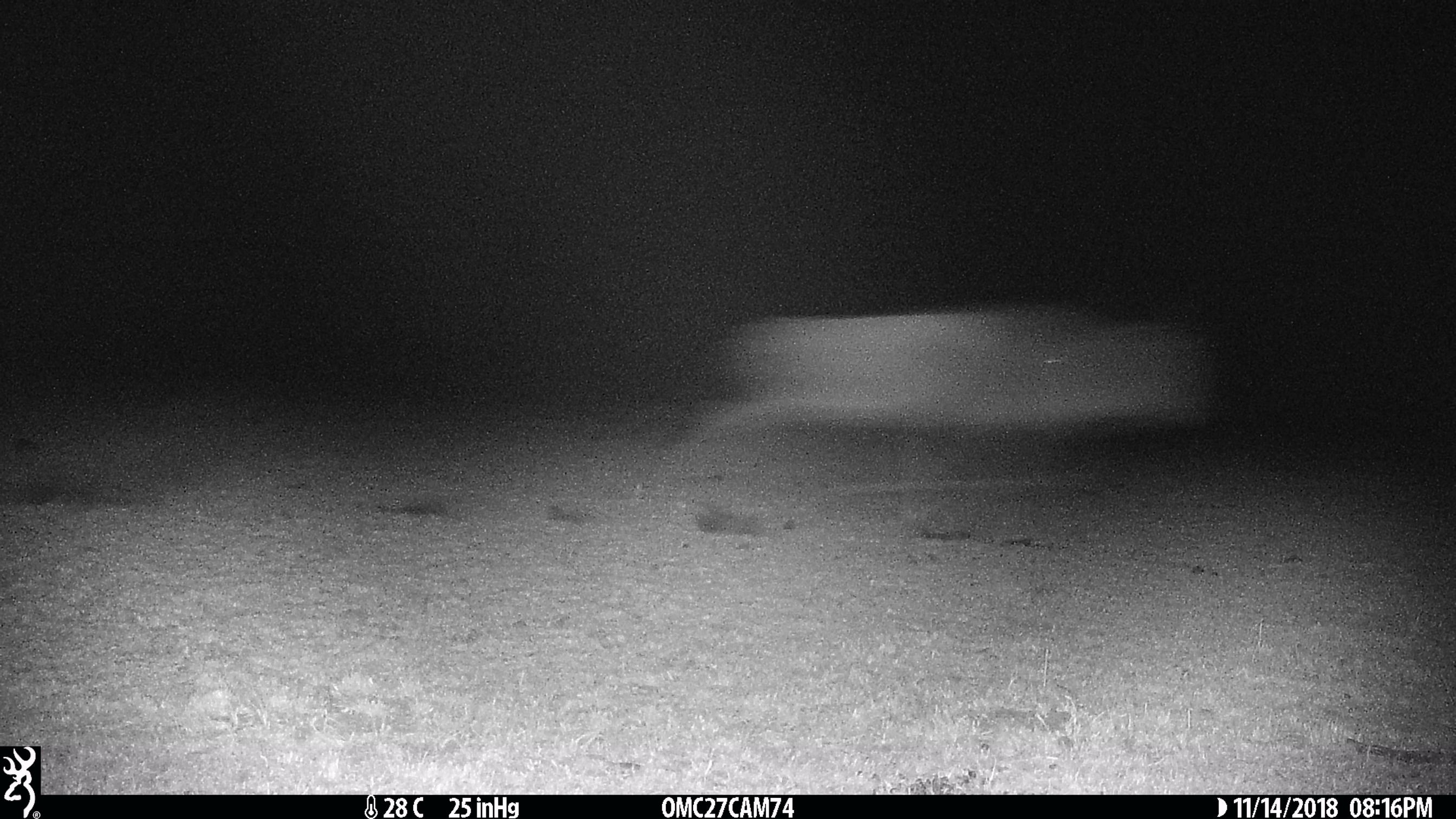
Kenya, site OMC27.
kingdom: Animalia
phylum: Chordata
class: Mammalia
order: Artiodactyla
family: Bovidae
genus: Connochaetes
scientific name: Connochaetes taurinus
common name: blue wildebeest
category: wildebeest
Wildebeest (blue wildebeest) (Connochaetes taurinus).